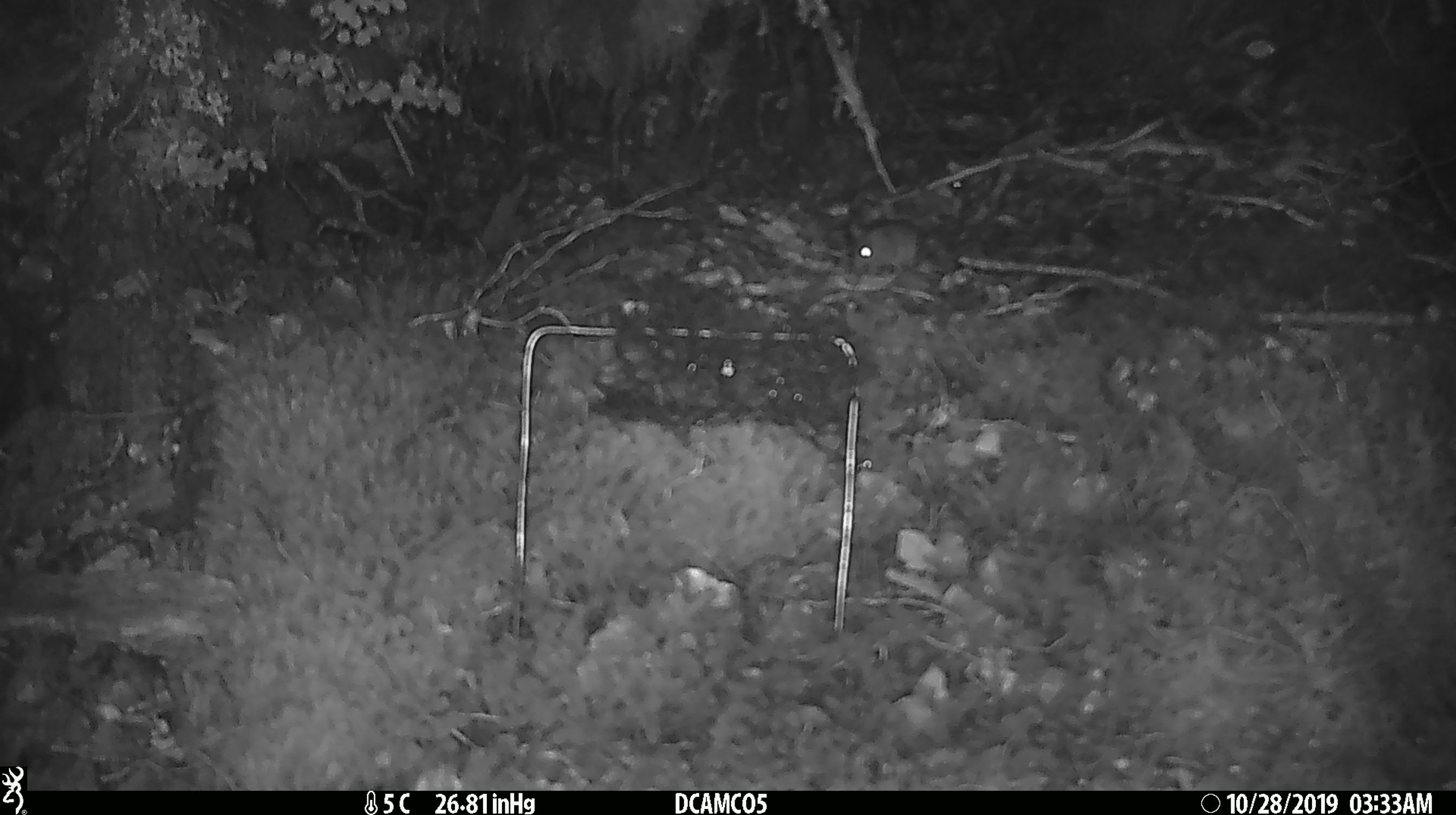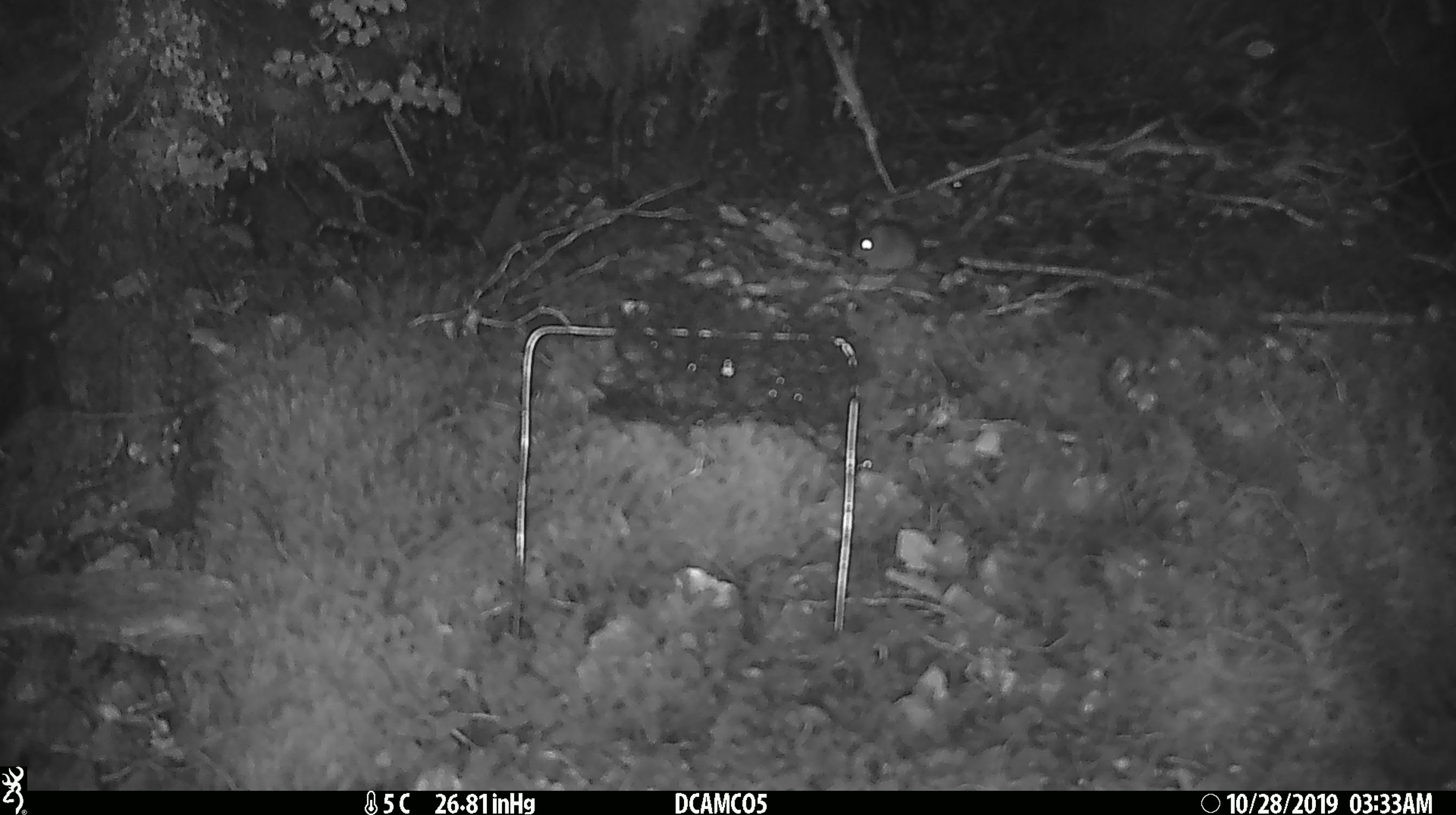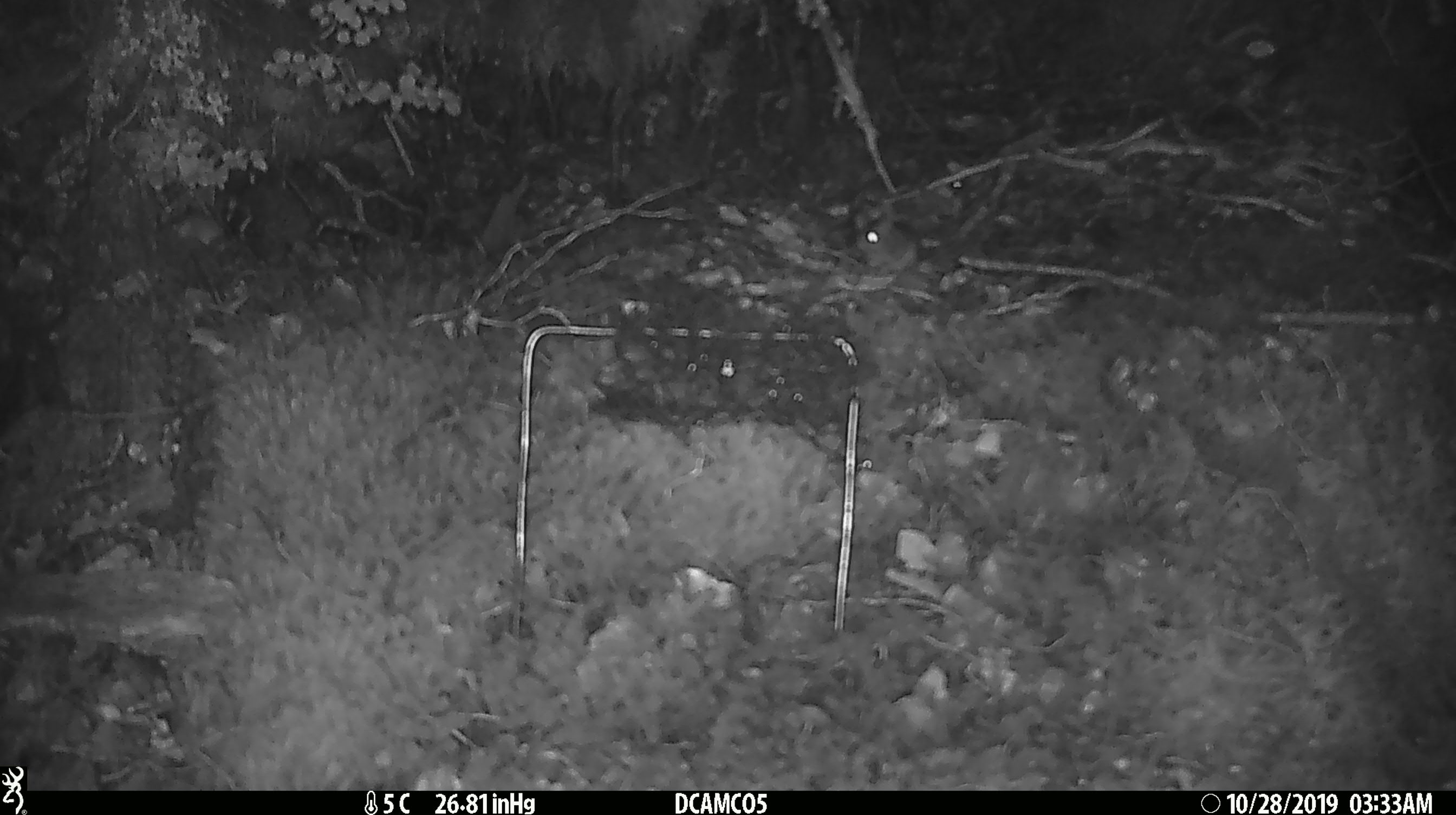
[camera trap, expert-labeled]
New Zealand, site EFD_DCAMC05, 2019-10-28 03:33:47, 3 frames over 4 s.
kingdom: Animalia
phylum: Chordata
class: Mammalia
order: Rodentia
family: Muridae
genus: Mus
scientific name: Mus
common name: mouse